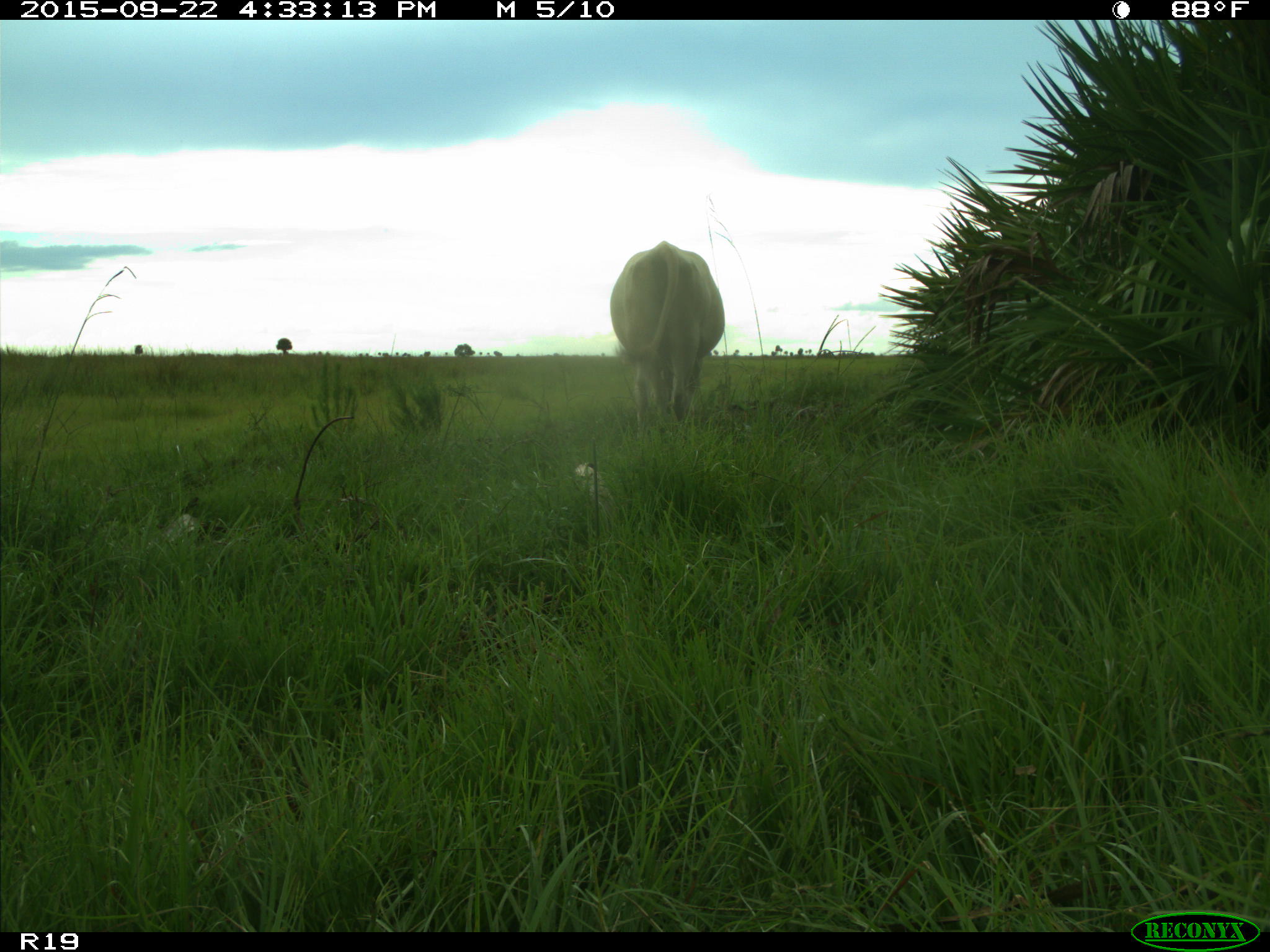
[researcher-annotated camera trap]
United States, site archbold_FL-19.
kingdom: Animalia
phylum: Chordata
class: Mammalia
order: Artiodactyla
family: Bovidae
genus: Bos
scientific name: Bos taurus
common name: domestic cow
Bos taurus (domestic cow).